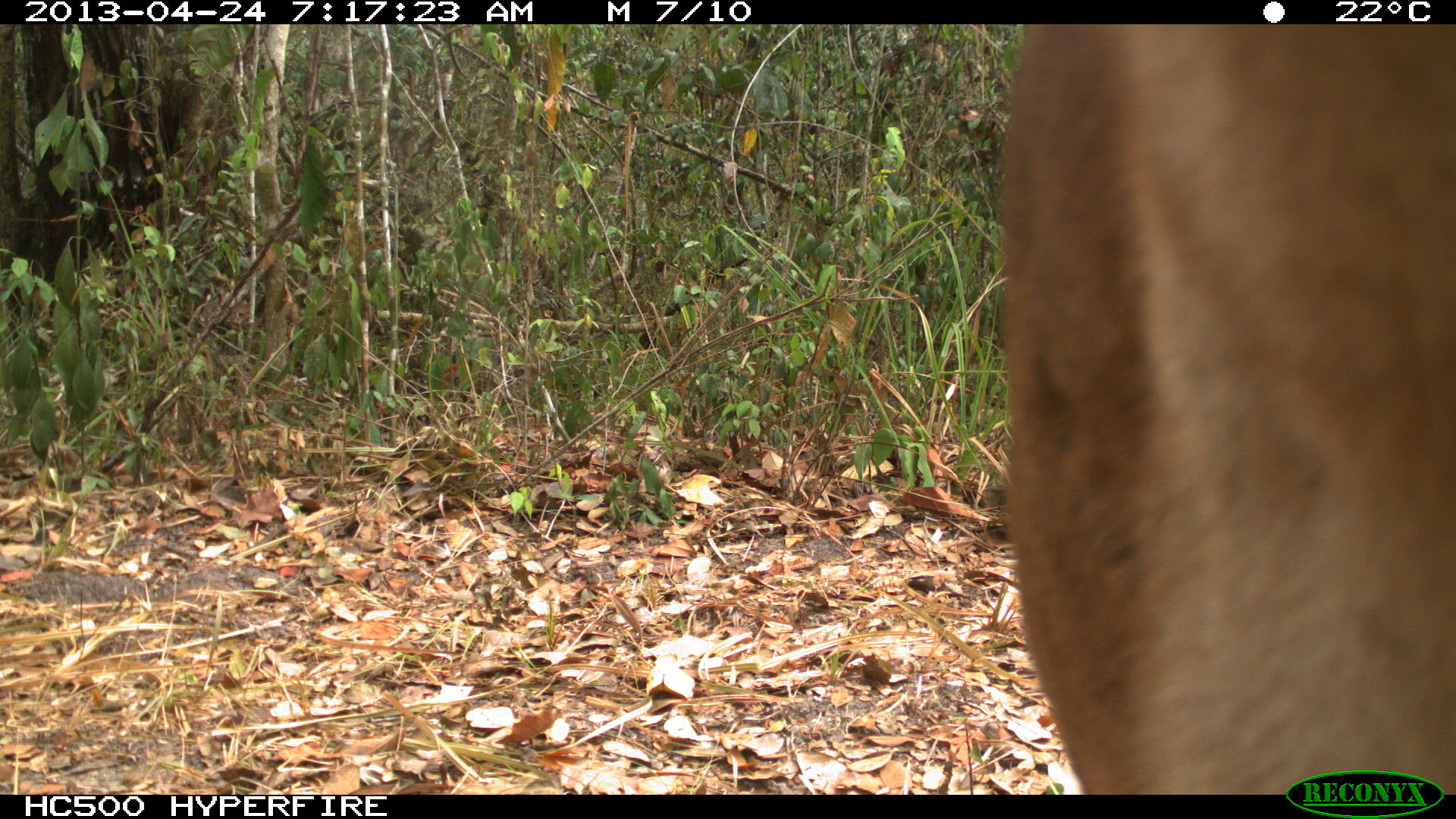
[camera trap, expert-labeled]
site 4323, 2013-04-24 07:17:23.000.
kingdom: Animalia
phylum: Chordata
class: Mammalia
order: Carnivora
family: Felidae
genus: Puma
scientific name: Puma concolor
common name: mountain lion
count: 2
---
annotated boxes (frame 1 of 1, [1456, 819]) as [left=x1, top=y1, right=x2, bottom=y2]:
puma concolor: [left=995, top=23, right=1456, bottom=789]